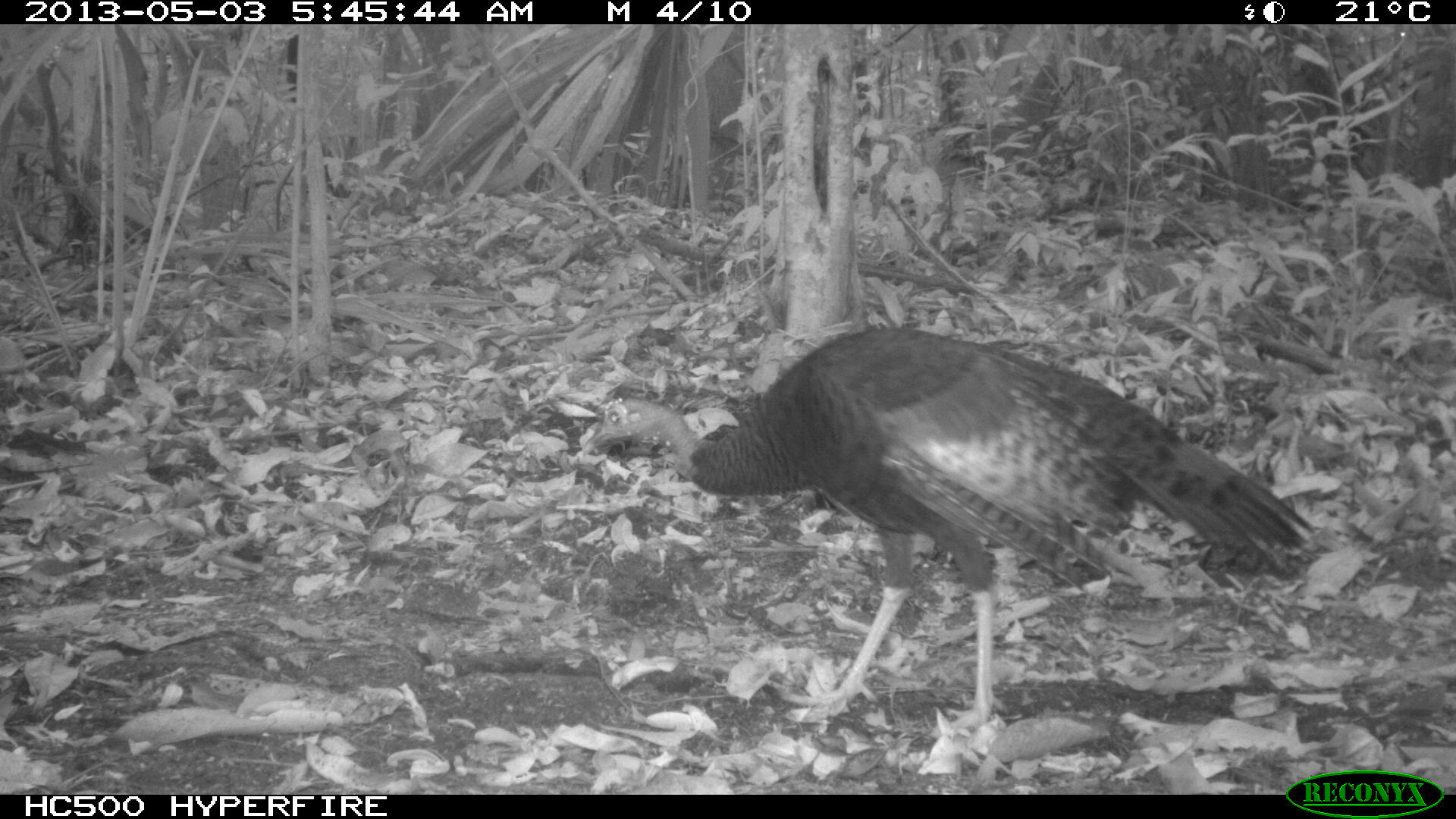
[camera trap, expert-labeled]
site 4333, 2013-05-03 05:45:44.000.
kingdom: Animalia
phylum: Chordata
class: Aves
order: Galliformes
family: Phasianidae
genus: Meleagris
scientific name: Meleagris ocellata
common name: ocellated turkey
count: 1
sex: female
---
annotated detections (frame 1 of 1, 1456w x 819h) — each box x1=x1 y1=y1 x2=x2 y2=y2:
meleagris ocellata: x1=579 y1=320 x2=1316 y2=732